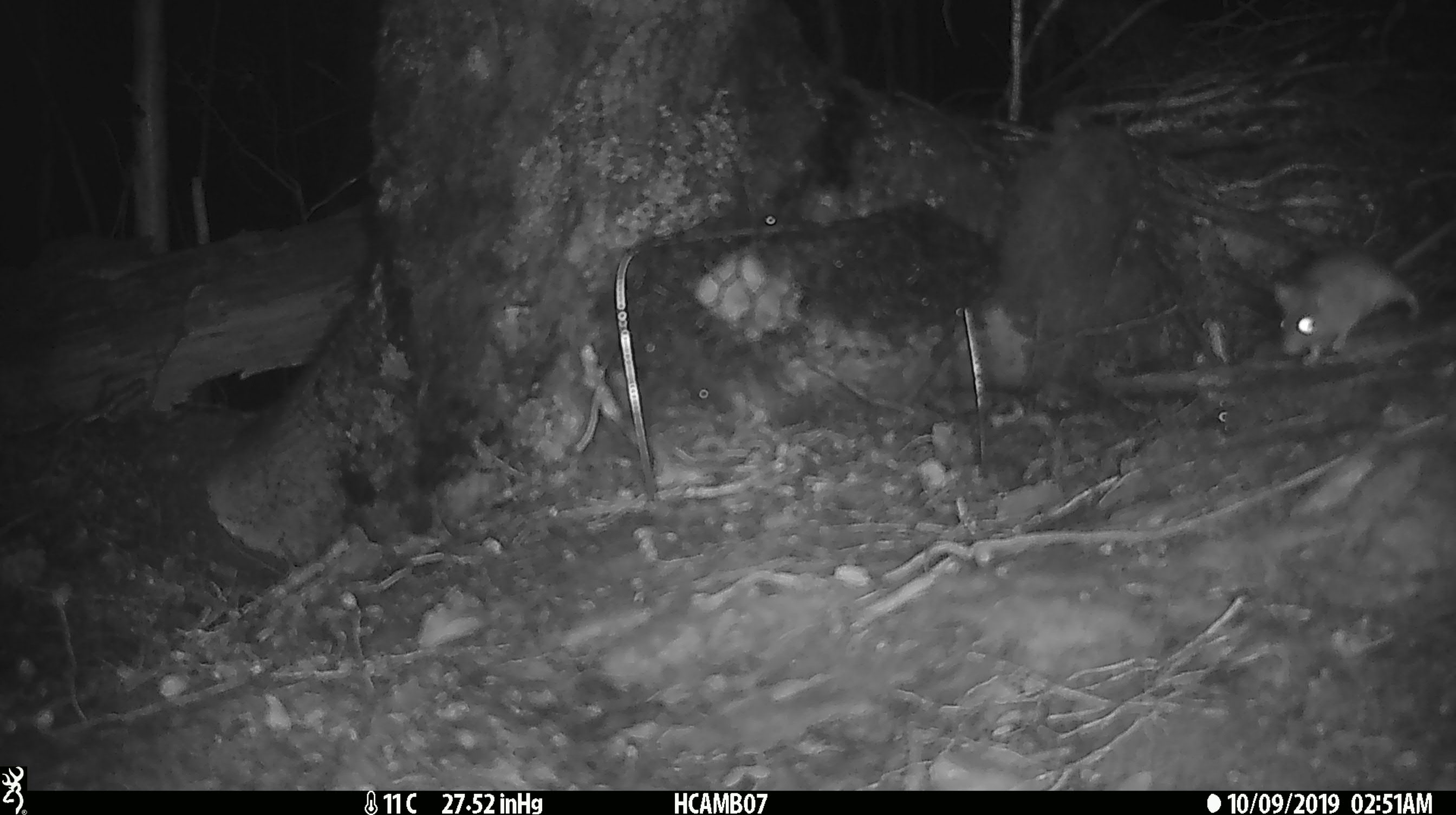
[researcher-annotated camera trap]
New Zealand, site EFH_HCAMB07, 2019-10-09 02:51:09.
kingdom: Animalia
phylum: Chordata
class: Mammalia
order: Rodentia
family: Muridae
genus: Mus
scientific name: Mus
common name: mouse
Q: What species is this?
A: Mouse (Mus).